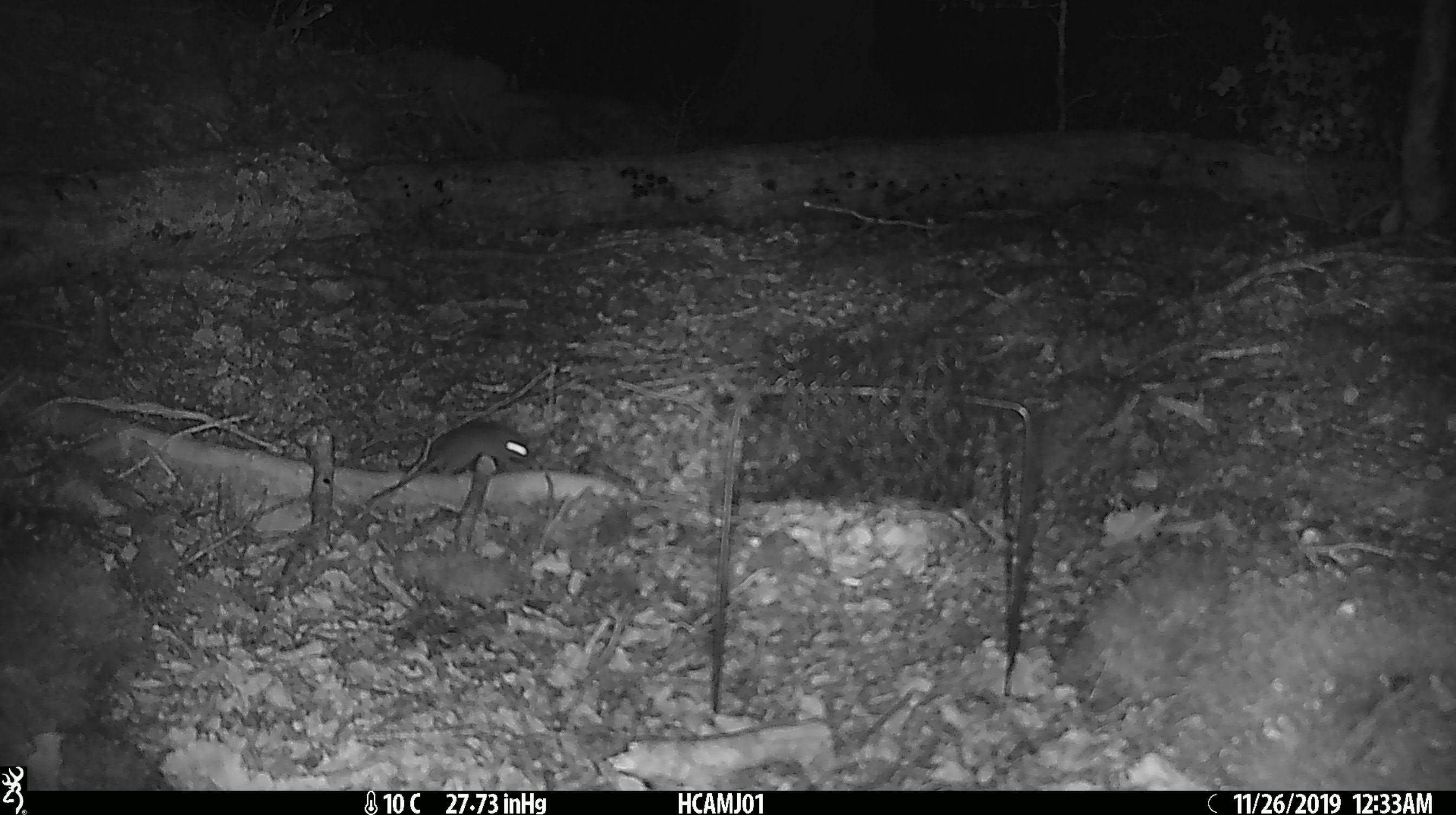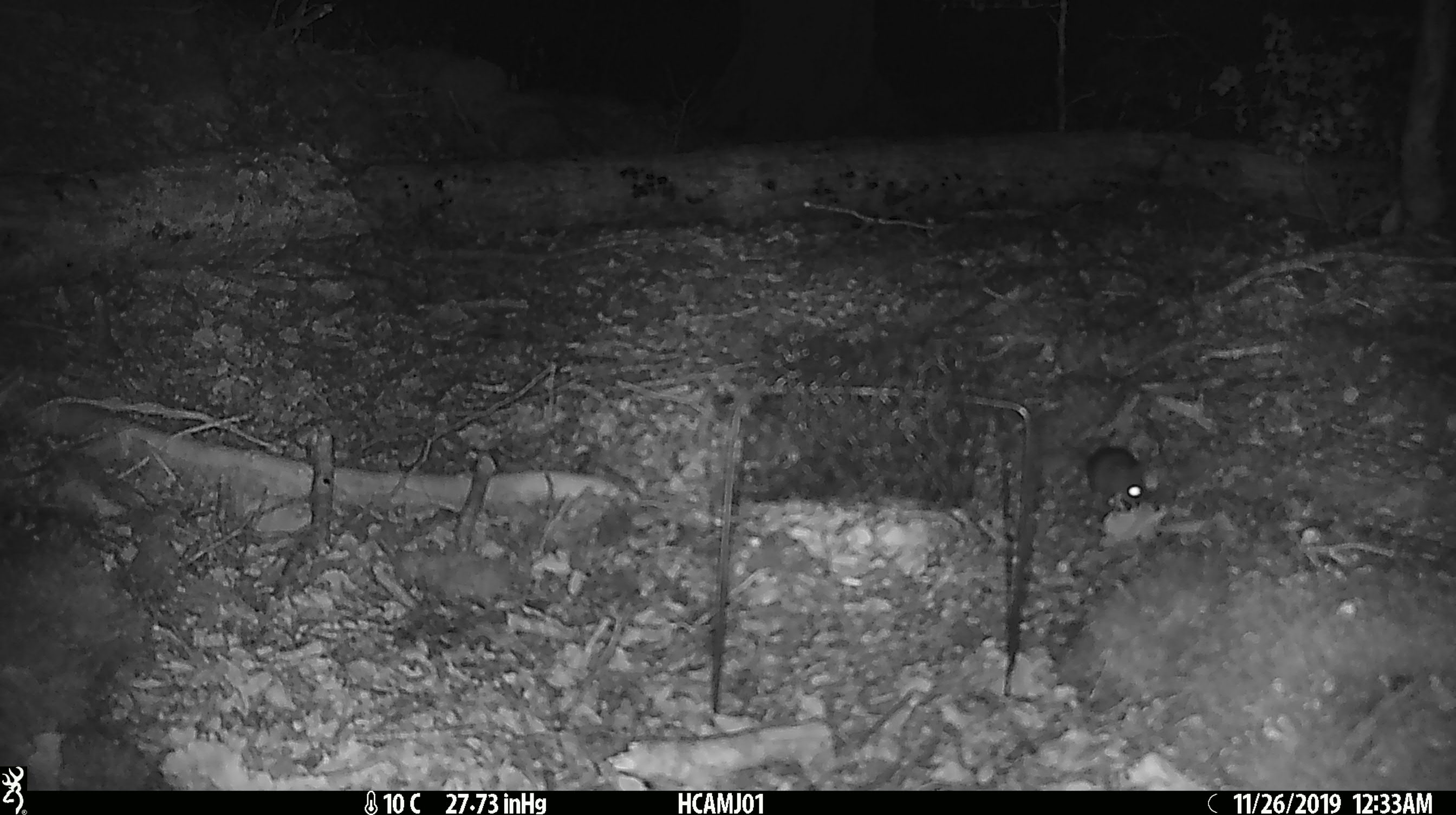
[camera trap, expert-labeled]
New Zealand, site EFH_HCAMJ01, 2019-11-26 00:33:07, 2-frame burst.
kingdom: Animalia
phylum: Chordata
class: Mammalia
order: Rodentia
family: Muridae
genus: Mus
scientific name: Mus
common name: mouse